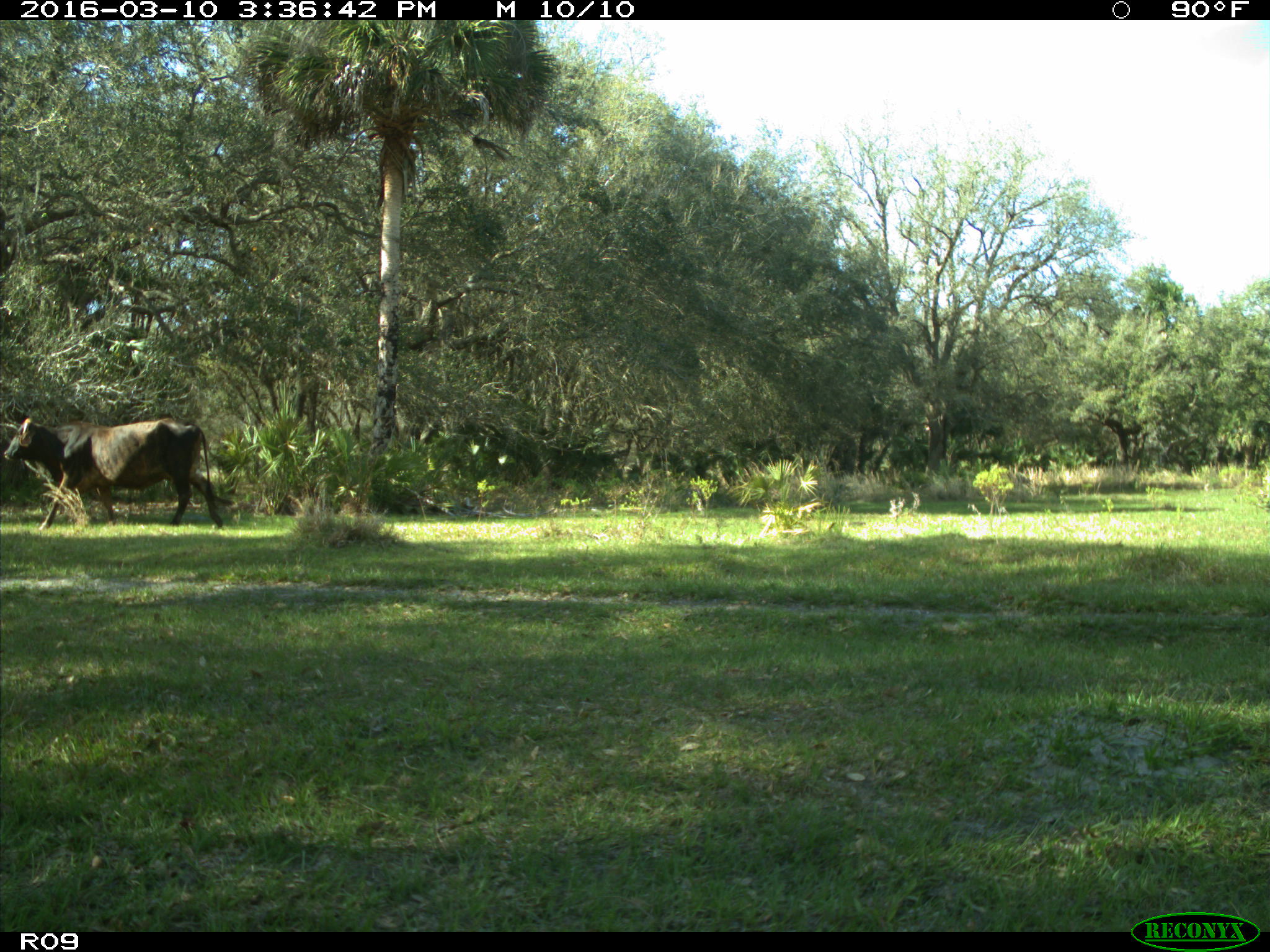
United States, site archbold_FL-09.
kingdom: Animalia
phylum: Chordata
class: Mammalia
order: Artiodactyla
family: Bovidae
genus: Bos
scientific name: Bos taurus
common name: domestic cow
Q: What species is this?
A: Bos taurus (domestic cow).